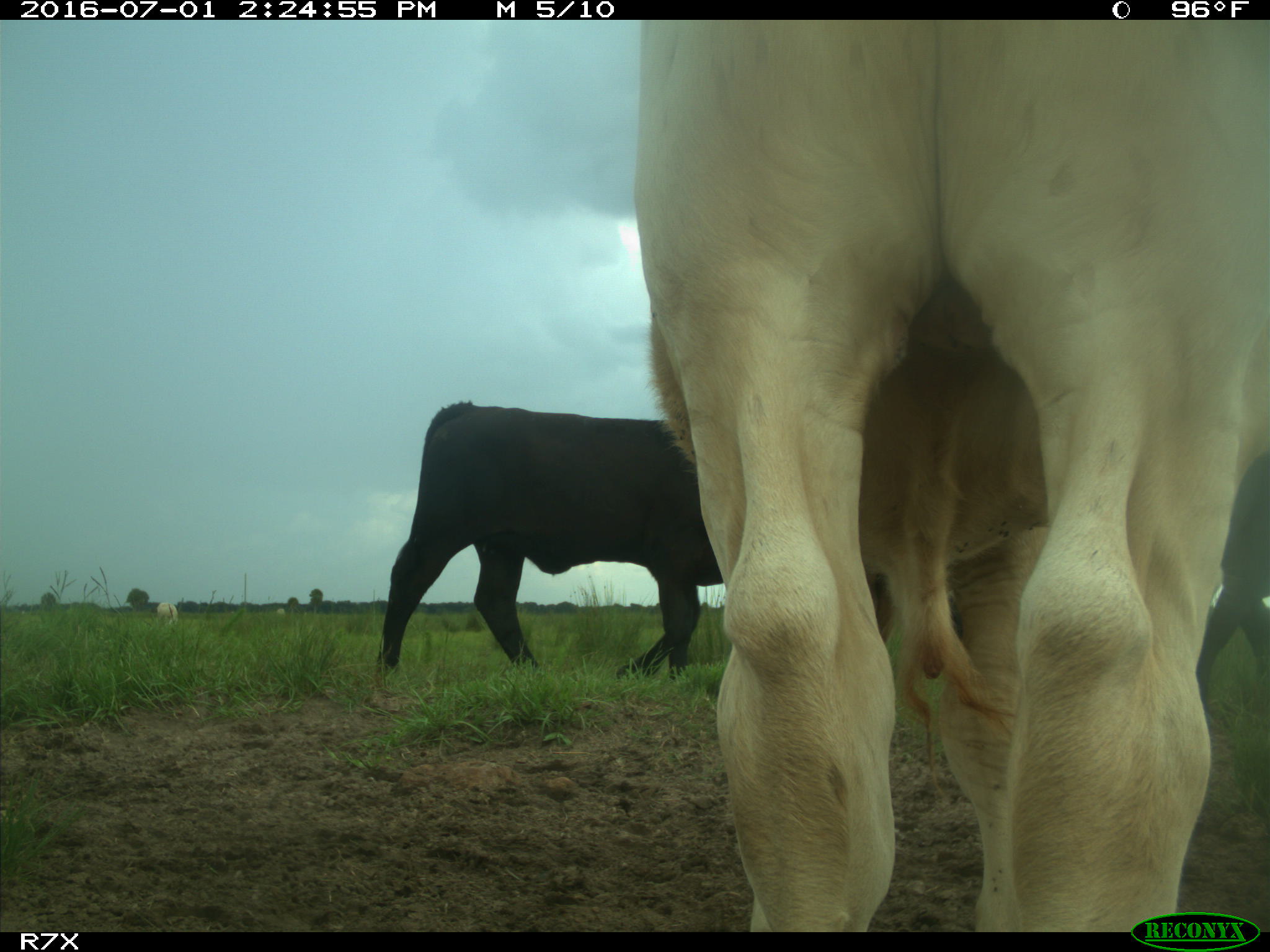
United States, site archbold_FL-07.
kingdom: Animalia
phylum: Chordata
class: Mammalia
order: Artiodactyla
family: Bovidae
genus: Bos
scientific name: Bos taurus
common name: domestic cow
Bos taurus (domestic cow).